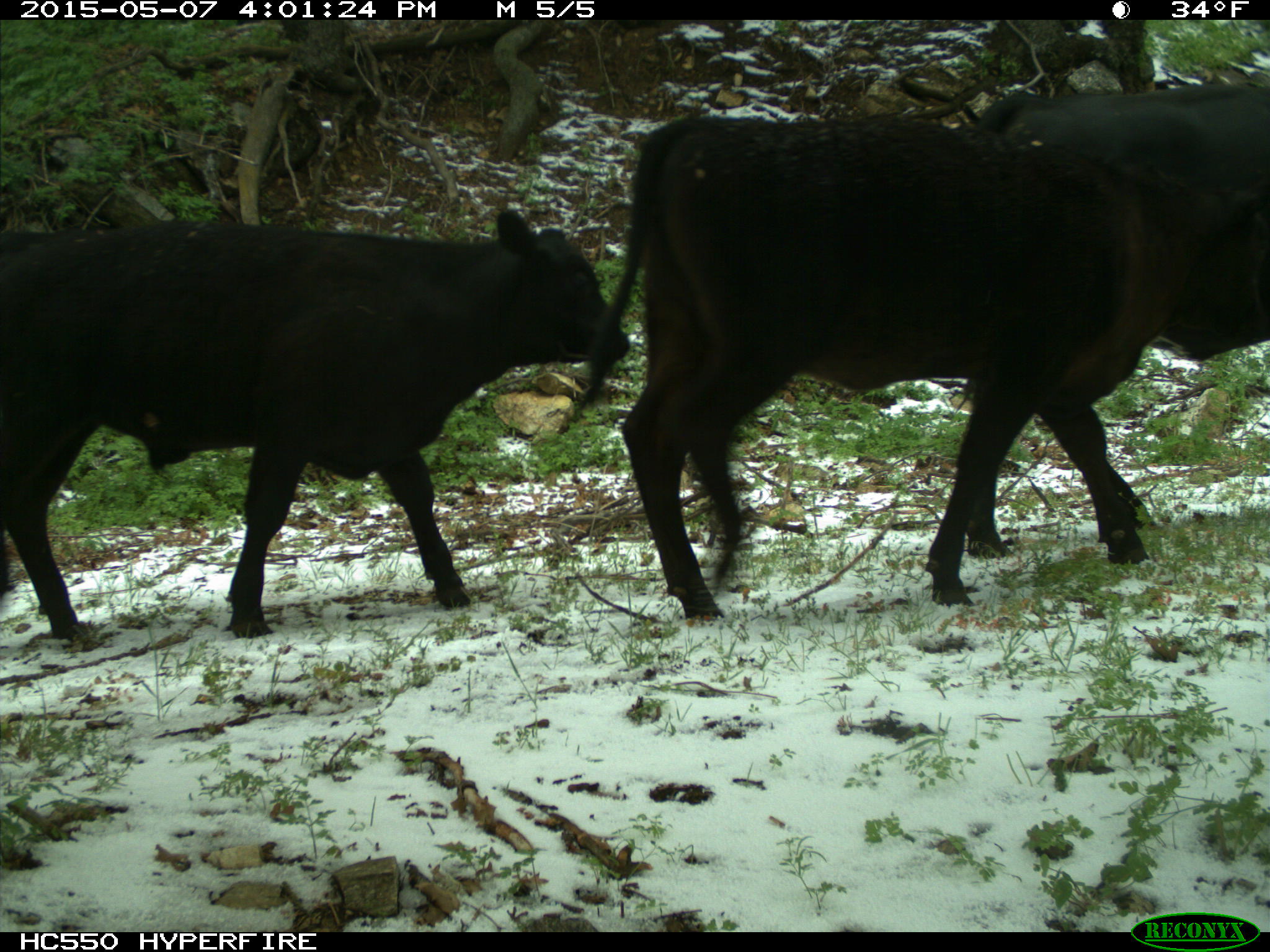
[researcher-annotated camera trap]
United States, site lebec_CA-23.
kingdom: Animalia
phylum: Chordata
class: Mammalia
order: Artiodactyla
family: Bovidae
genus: Bos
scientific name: Bos taurus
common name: domestic cow